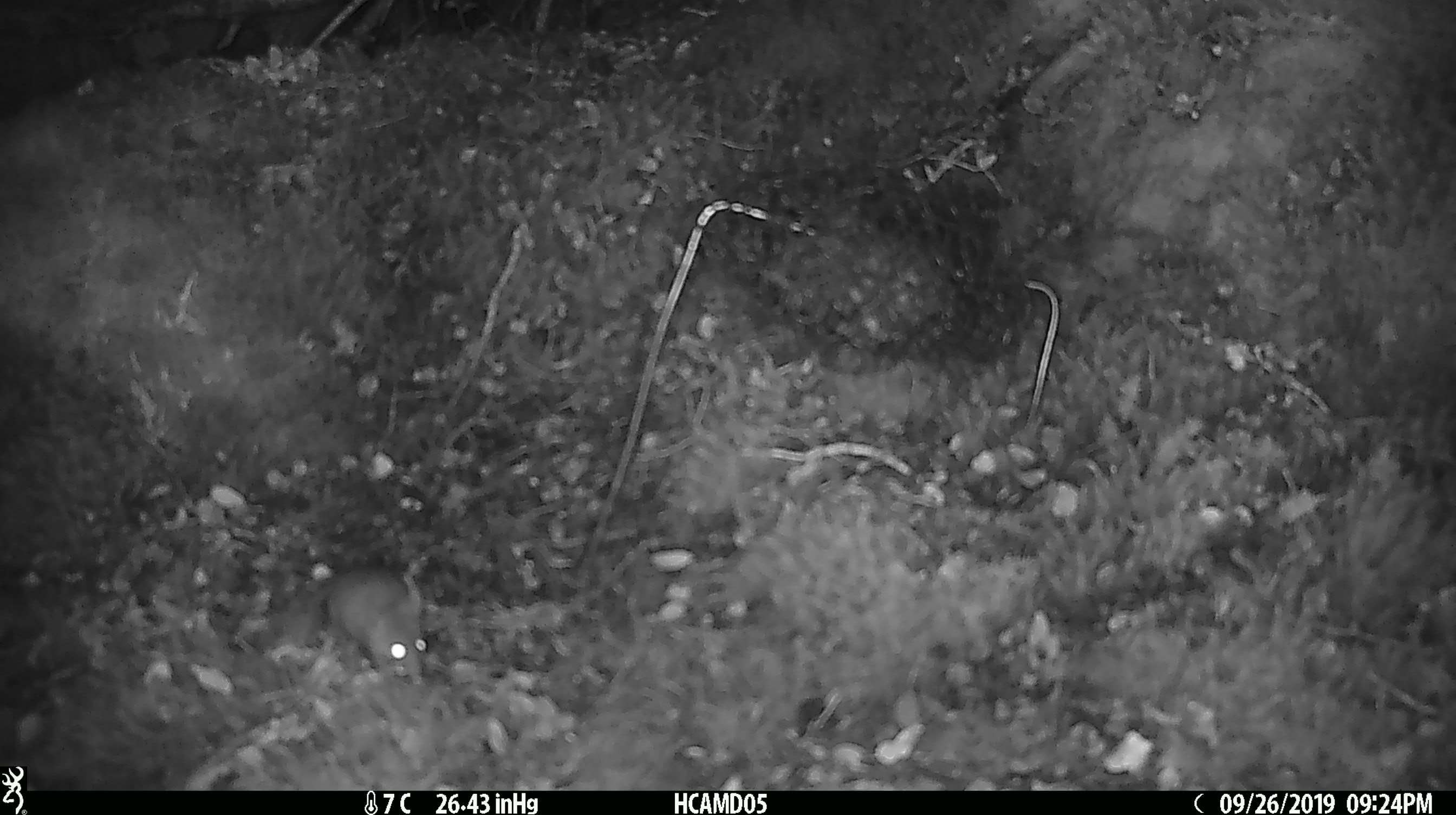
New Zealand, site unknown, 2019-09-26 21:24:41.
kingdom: Animalia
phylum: Chordata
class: Mammalia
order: Rodentia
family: Muridae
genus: Mus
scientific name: Mus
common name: mouse